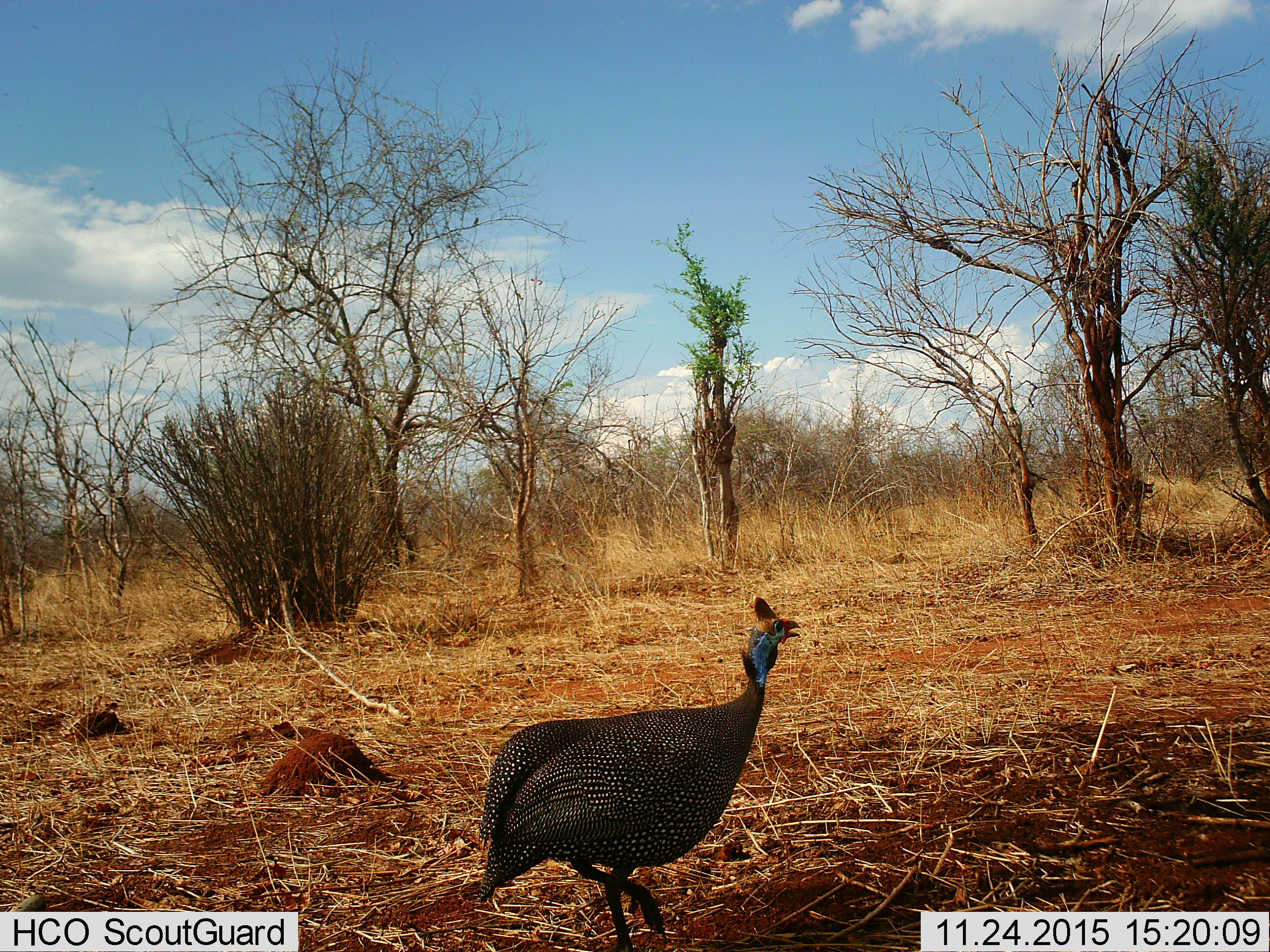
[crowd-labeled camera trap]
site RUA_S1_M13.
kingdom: Animalia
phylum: Chordata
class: Aves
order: Galliformes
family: Numididae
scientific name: Numididae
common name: guineafowl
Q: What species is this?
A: Guineafowl (Numididae).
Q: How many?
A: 1.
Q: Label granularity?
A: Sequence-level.